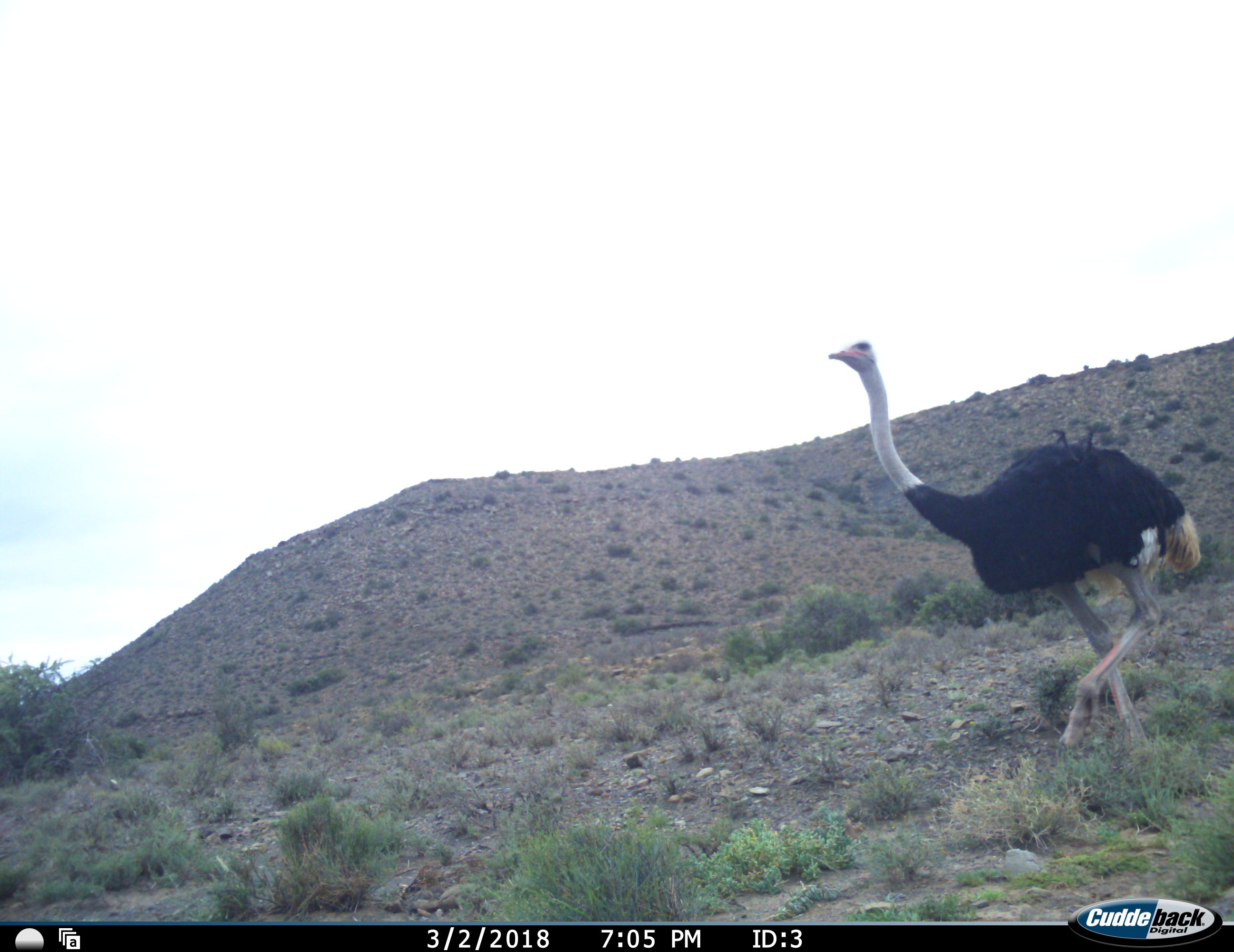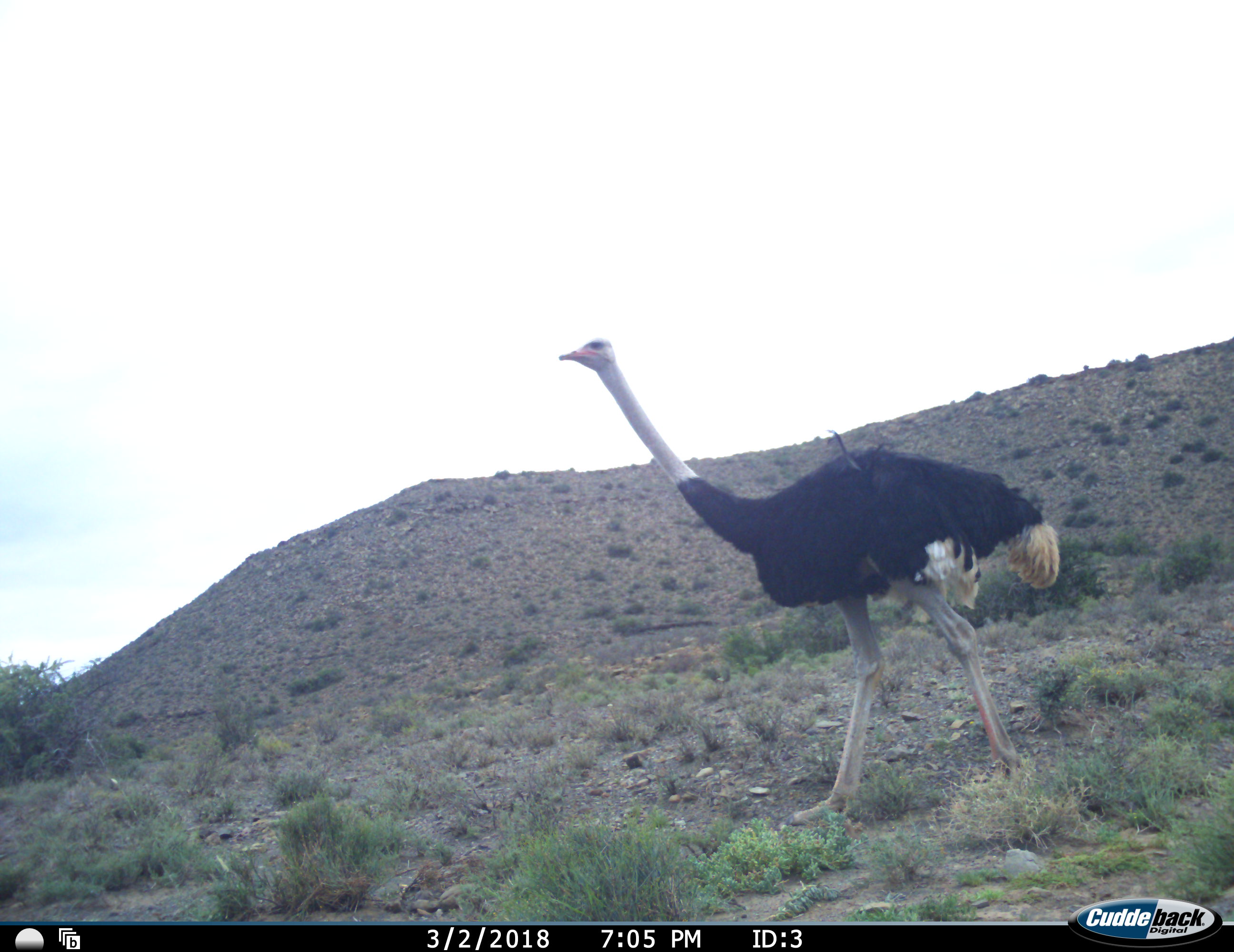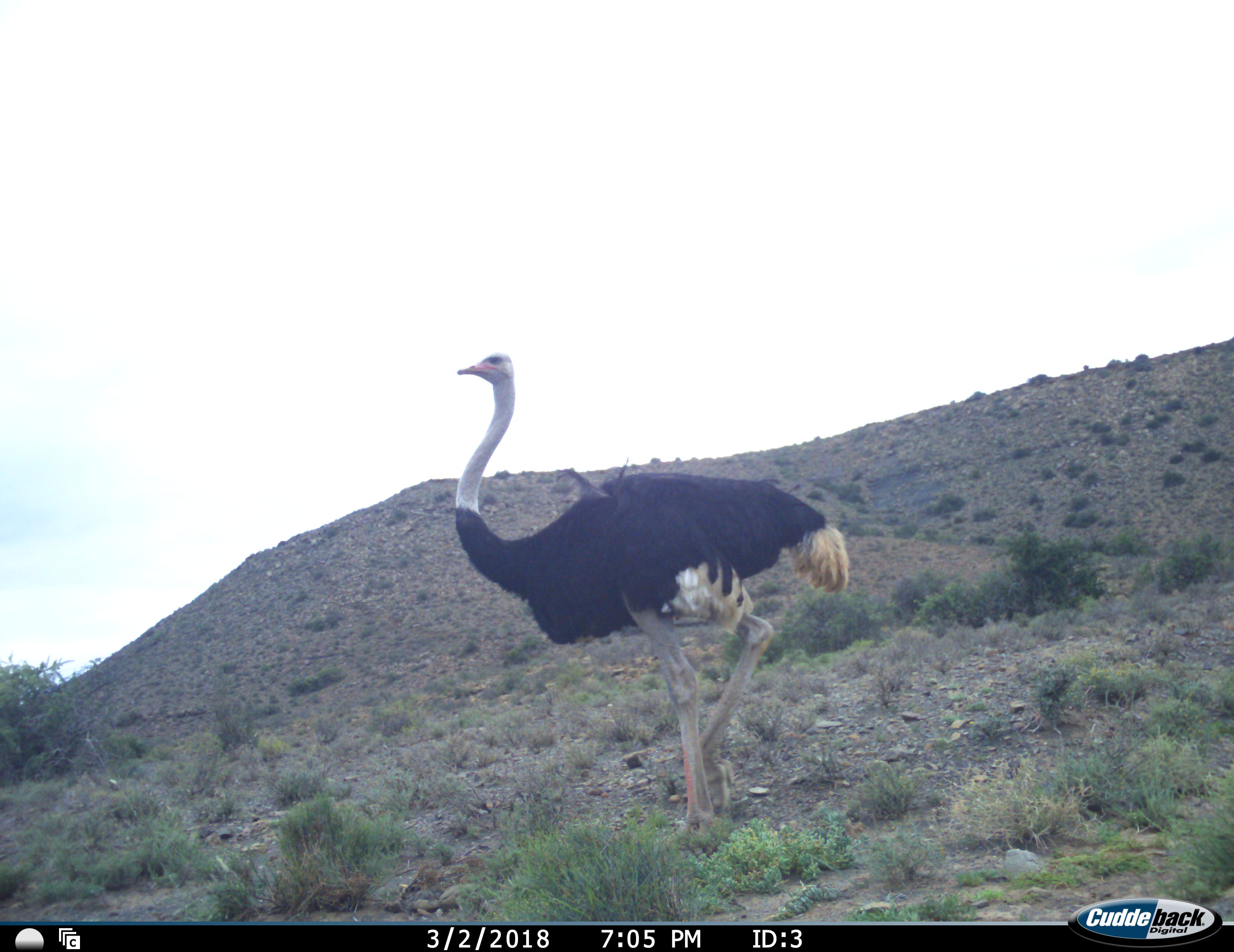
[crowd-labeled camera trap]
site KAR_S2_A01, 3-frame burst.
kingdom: Animalia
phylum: Chordata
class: Aves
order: Struthioniformes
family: Struthionidae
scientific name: Struthionidae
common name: ostrich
Ostrich (Struthionidae), count 1. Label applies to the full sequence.